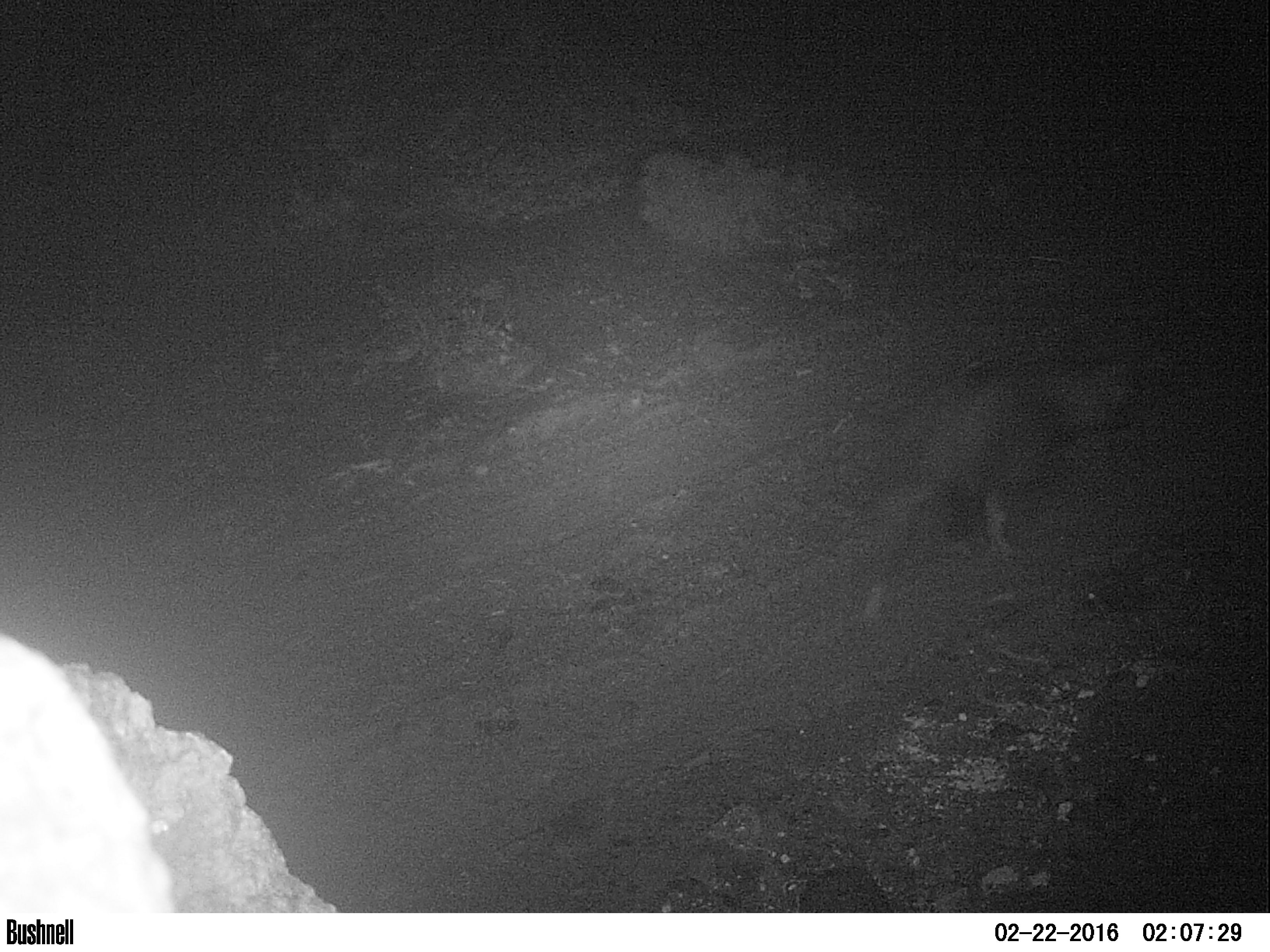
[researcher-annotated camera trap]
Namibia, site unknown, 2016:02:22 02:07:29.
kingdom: Animalia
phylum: Chordata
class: Mammalia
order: Carnivora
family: Hyaenidae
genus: Parahyaena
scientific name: Parahyaena brunnea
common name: brown hyena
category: hyaena brunnea